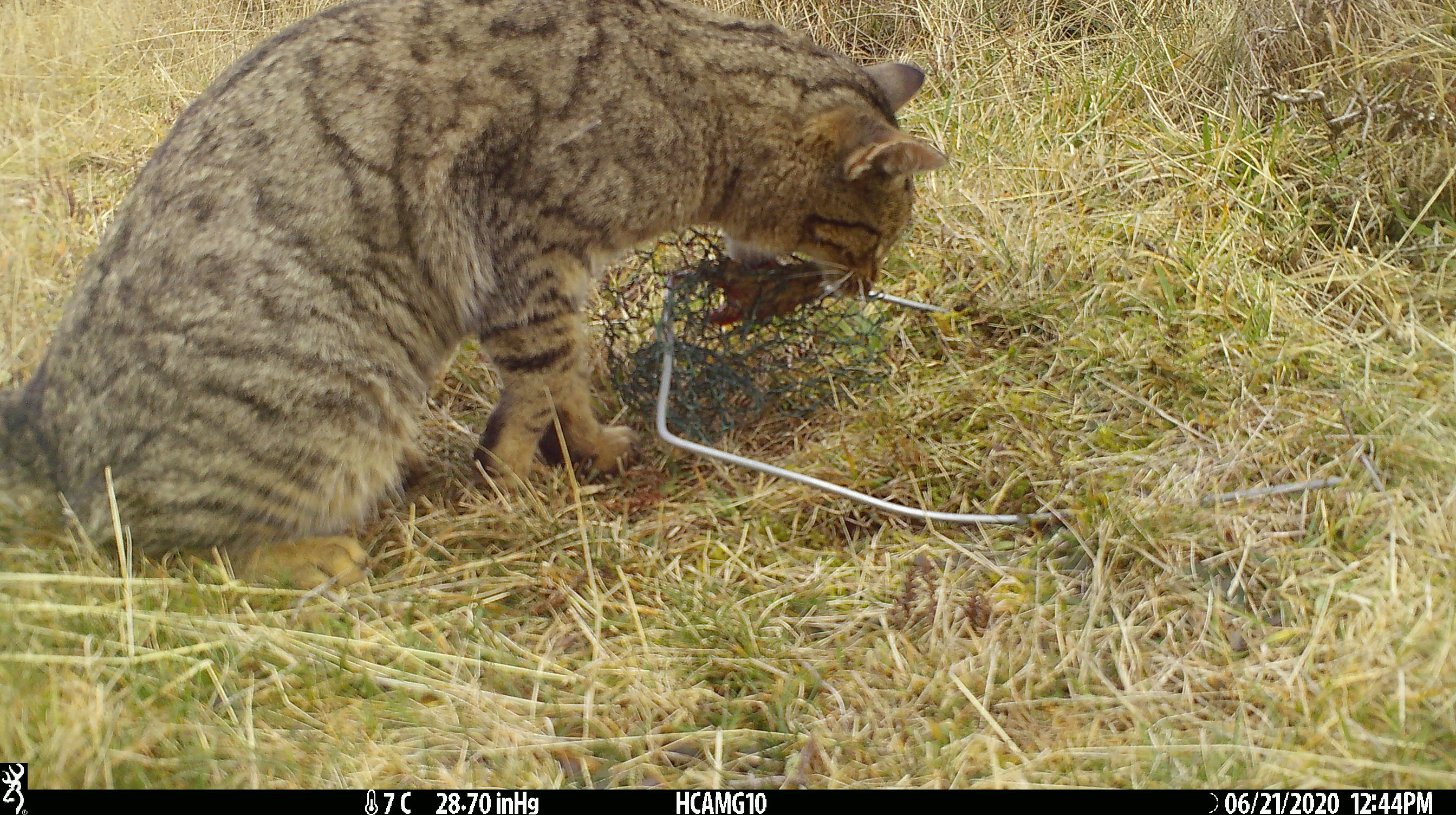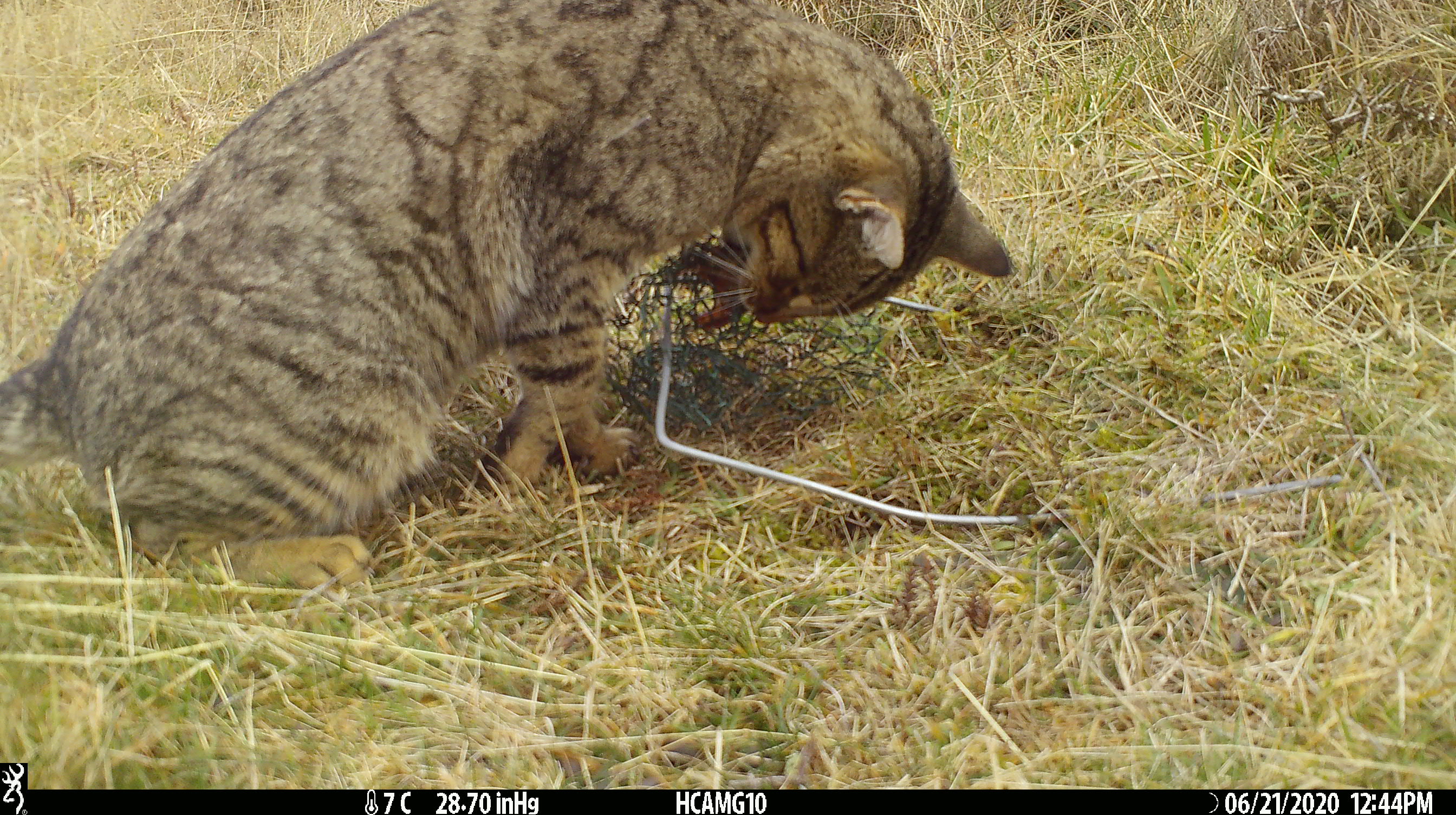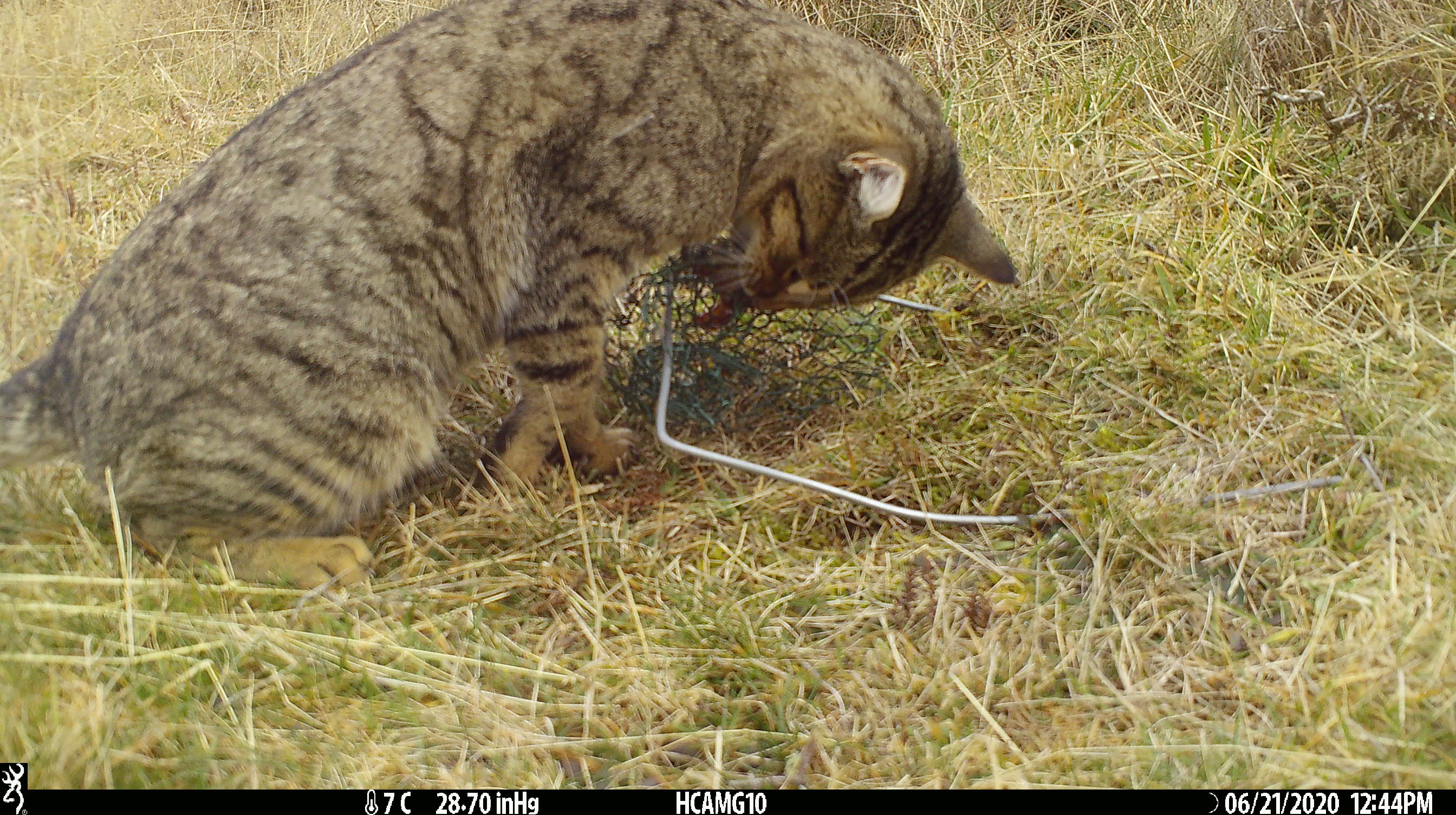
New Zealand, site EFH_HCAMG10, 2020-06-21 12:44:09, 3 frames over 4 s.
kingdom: Animalia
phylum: Chordata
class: Mammalia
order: Carnivora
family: Felidae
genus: Felis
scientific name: Felis catus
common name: domestic cat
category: cat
Cat (domestic cat) (Felis catus).